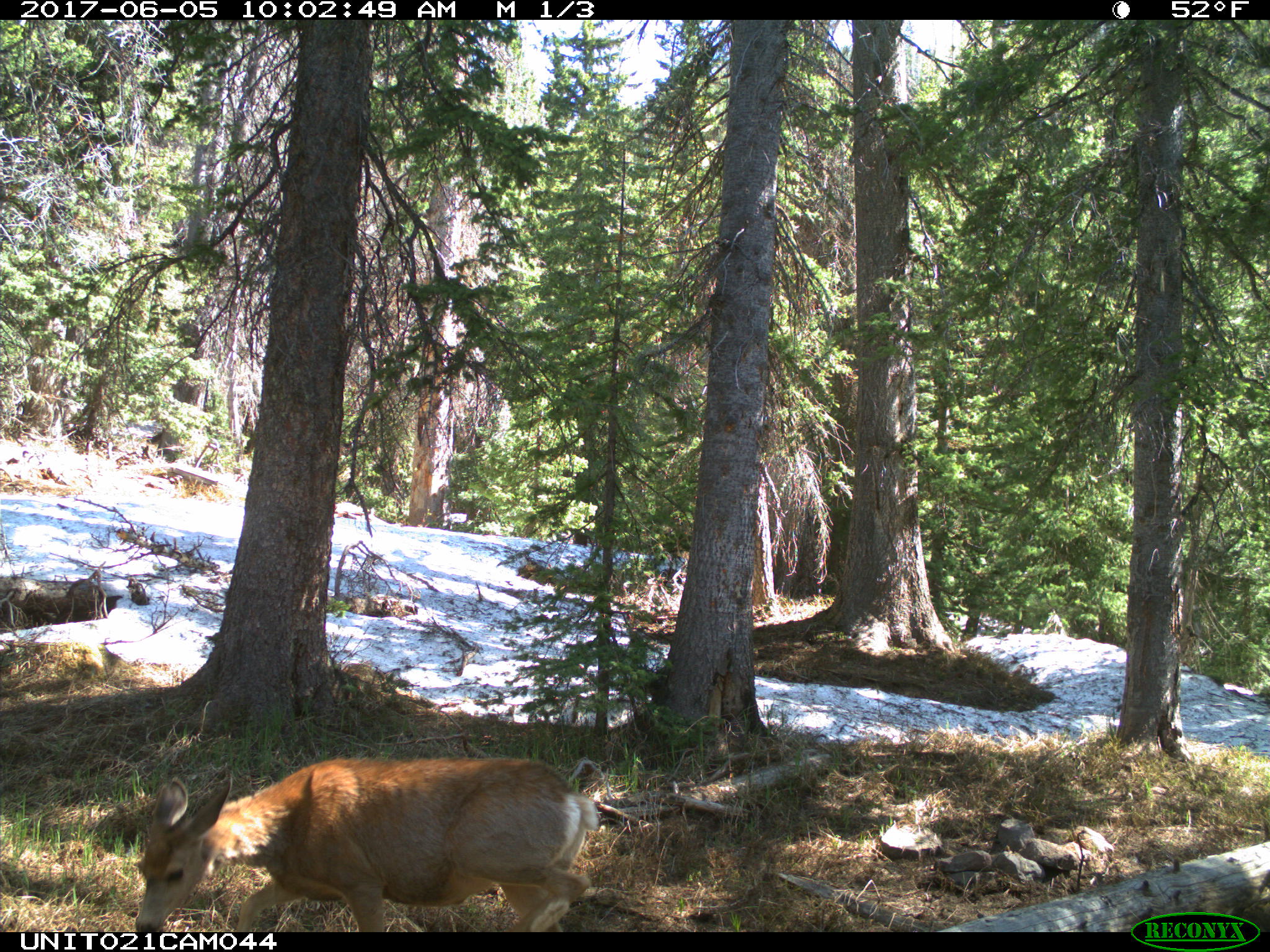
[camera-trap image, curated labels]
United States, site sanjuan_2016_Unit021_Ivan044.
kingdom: Animalia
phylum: Chordata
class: Mammalia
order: Artiodactyla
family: Cervidae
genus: Odocoileus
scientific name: Odocoileus hemionus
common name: mule deer